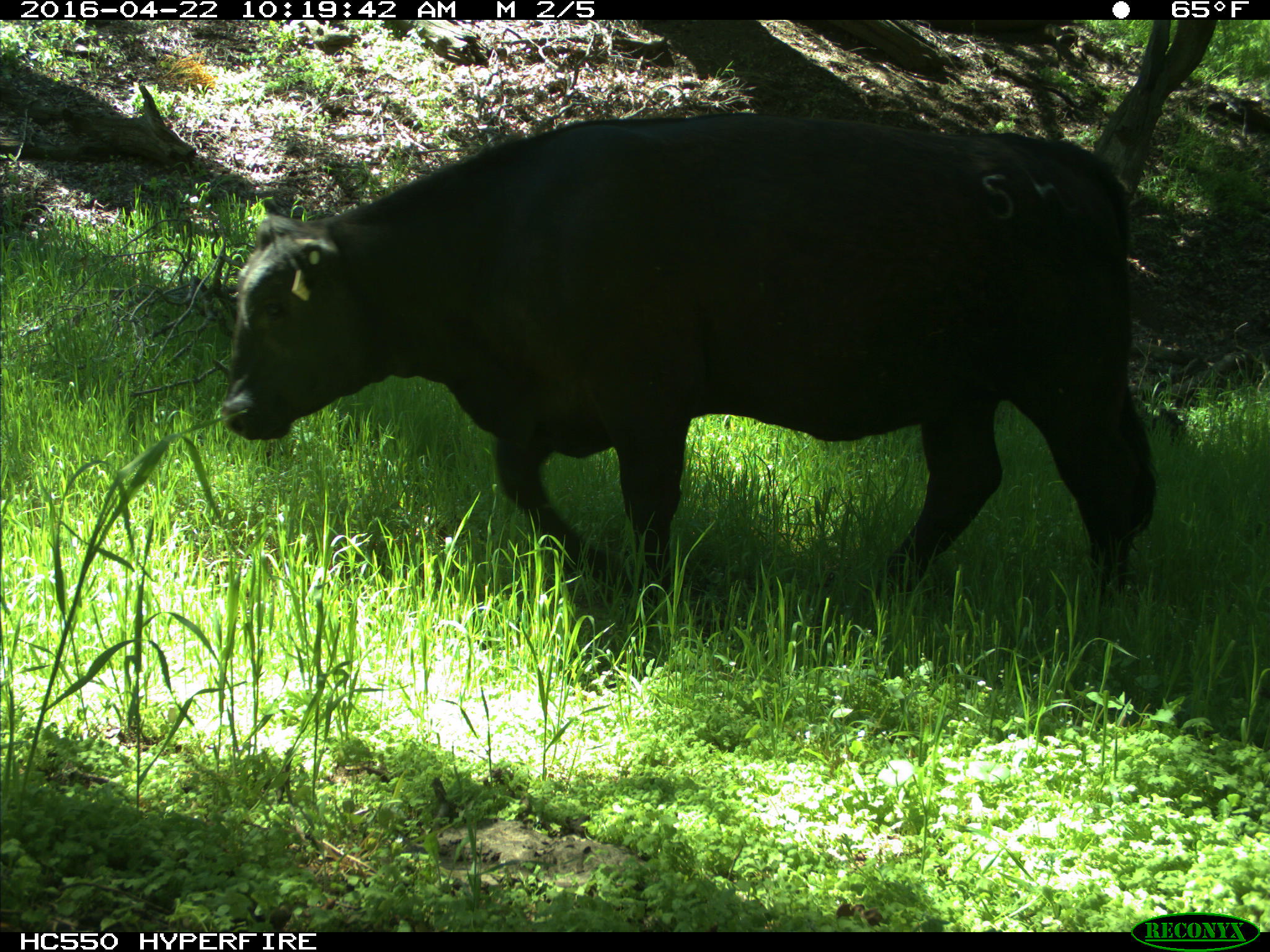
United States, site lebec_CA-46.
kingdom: Animalia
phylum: Chordata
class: Mammalia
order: Artiodactyla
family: Bovidae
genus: Bos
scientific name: Bos taurus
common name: domestic cow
Bos taurus (domestic cow).